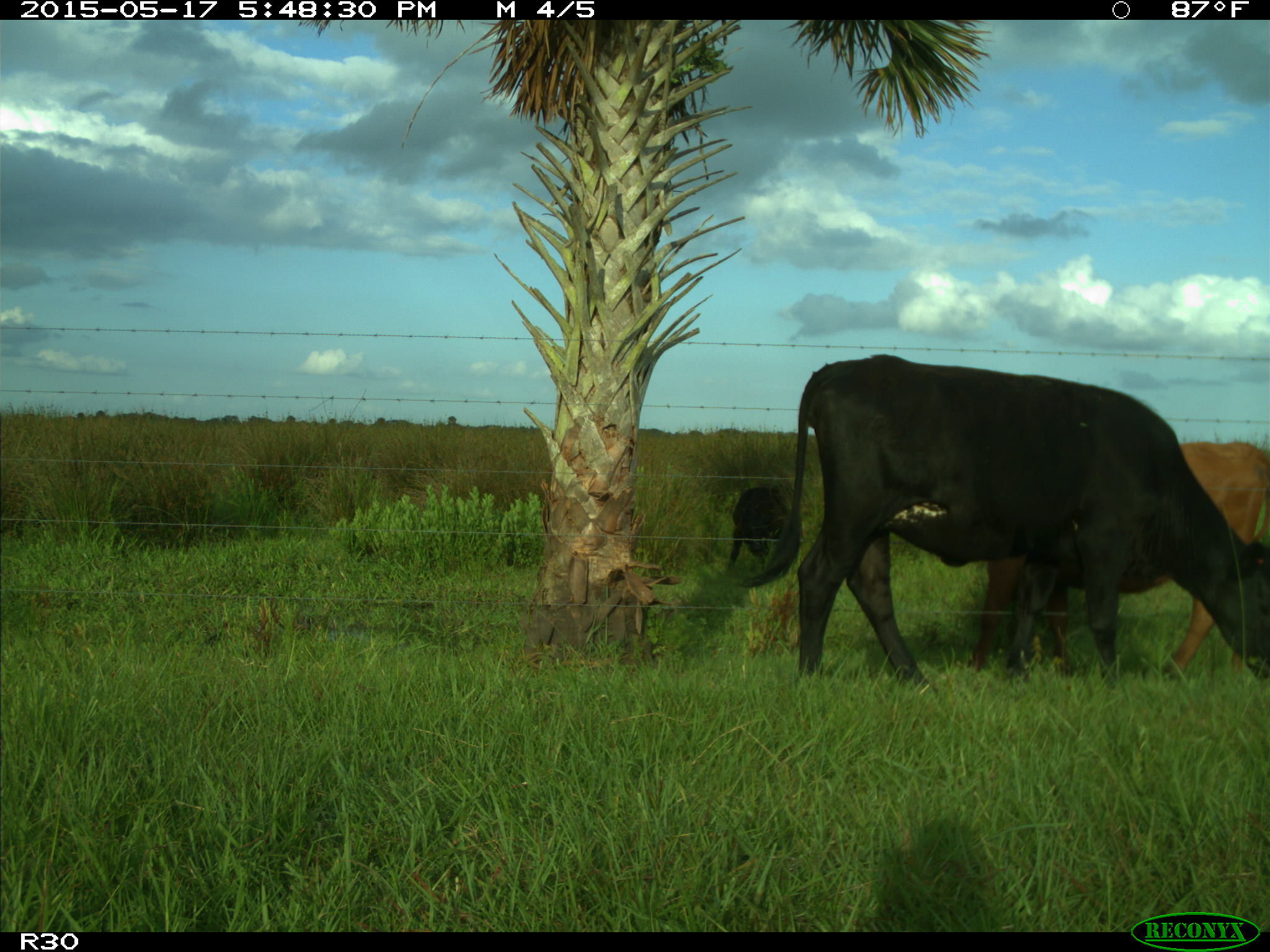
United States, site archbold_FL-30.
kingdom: Animalia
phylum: Chordata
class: Mammalia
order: Artiodactyla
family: Bovidae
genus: Bos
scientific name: Bos taurus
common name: domestic cow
Bos taurus (domestic cow).